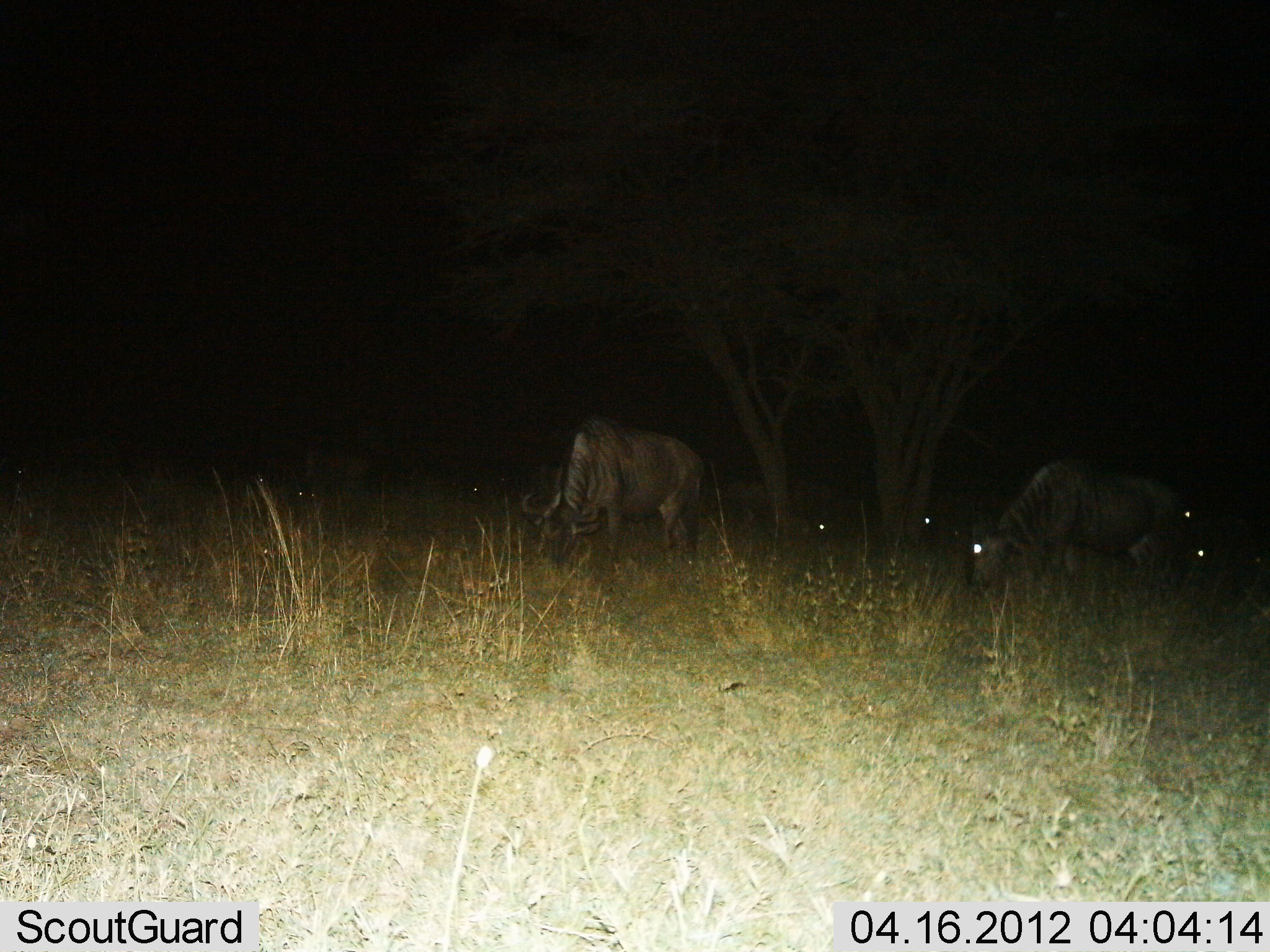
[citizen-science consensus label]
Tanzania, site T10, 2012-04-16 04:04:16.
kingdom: Animalia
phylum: Chordata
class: Mammalia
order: Artiodactyla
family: Bovidae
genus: Connochaetes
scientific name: Connochaetes taurinus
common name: blue wildebeest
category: wildebeest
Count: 8.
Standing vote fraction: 17%.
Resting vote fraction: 25%.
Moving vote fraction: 0%.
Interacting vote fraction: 0%.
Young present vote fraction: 0%.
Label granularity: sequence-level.